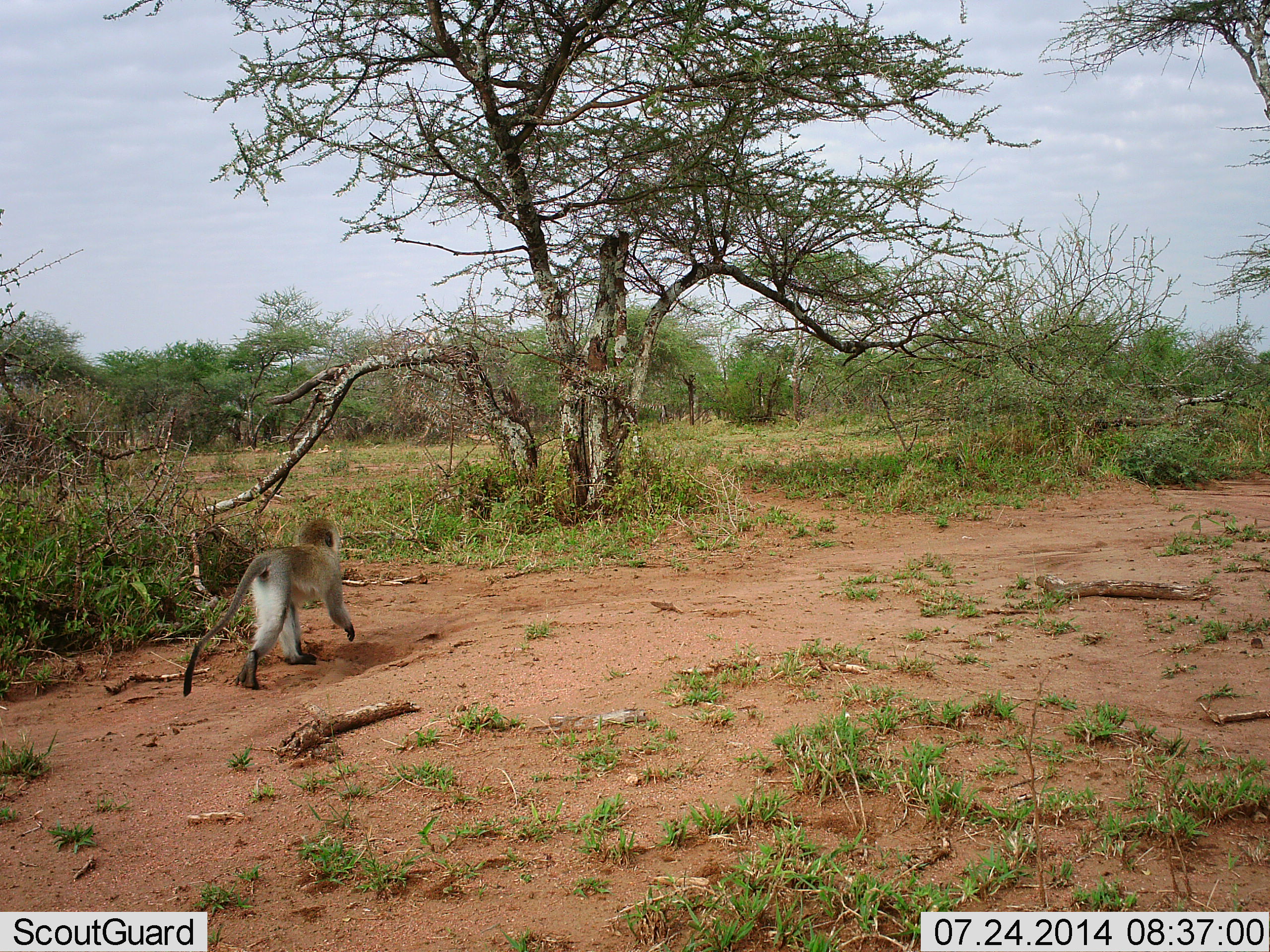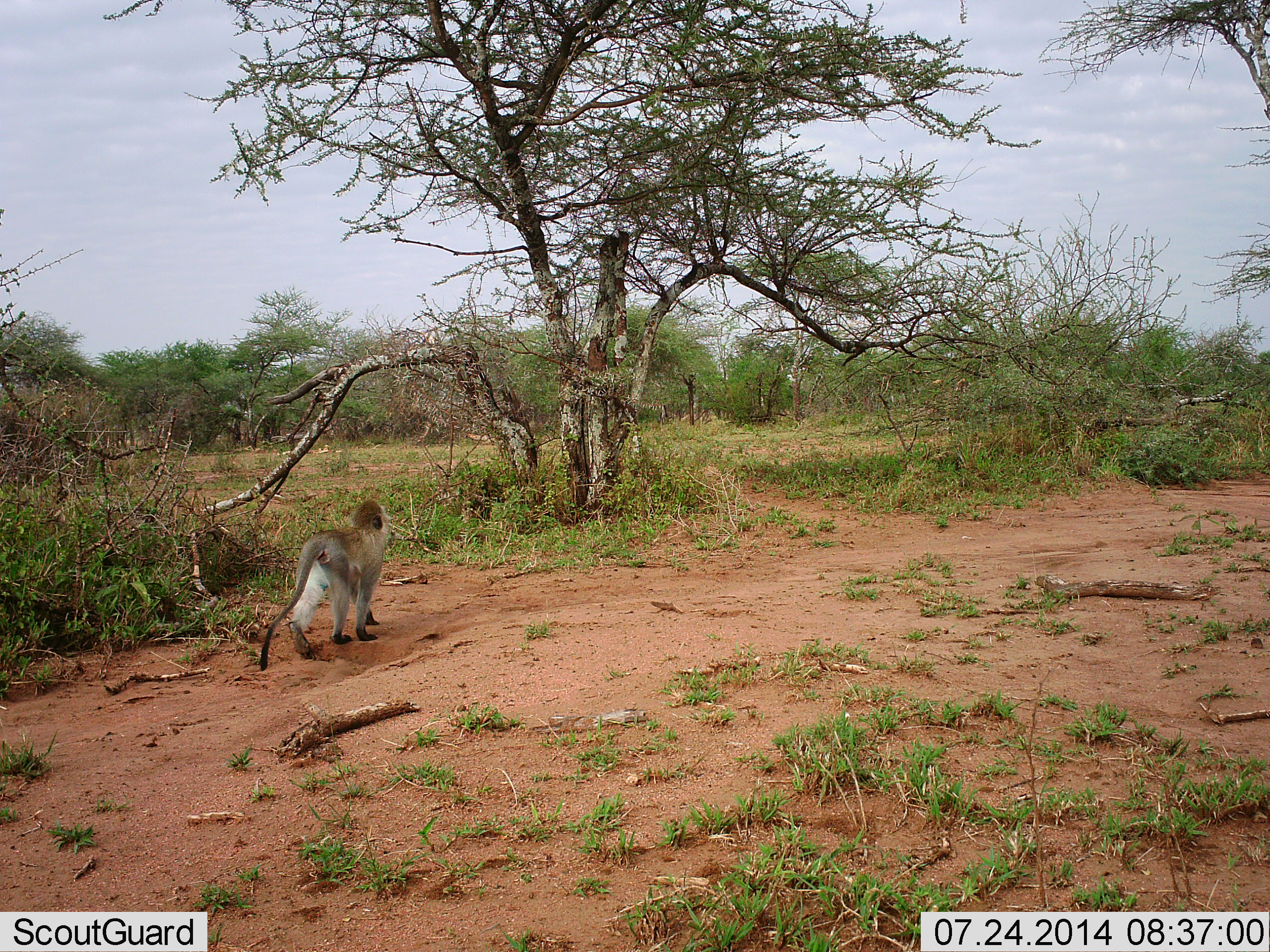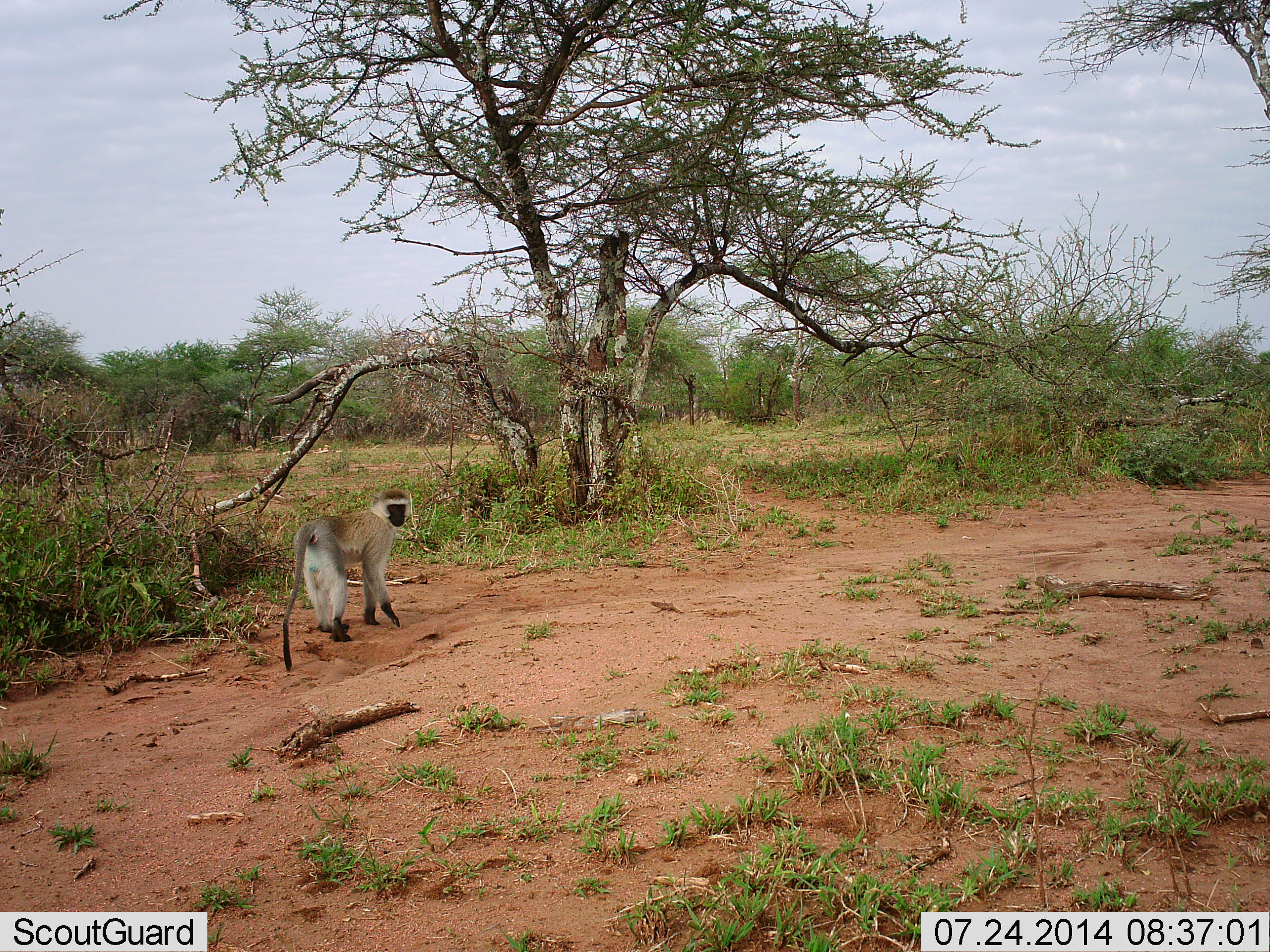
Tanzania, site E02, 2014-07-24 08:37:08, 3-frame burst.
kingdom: Animalia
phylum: Chordata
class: Mammalia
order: Primates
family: Cercopithecidae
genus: Chlorocebus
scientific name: Chlorocebus pygerythrus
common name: vervet monkey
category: monkeyvervet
Monkeyvervet (vervet monkey) (Chlorocebus pygerythrus), count 1. Behavior (volunteer vote fractions): standing 0%, resting 0%, moving 100%, interacting 0%. Young present (vote fraction): 0%. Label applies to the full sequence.